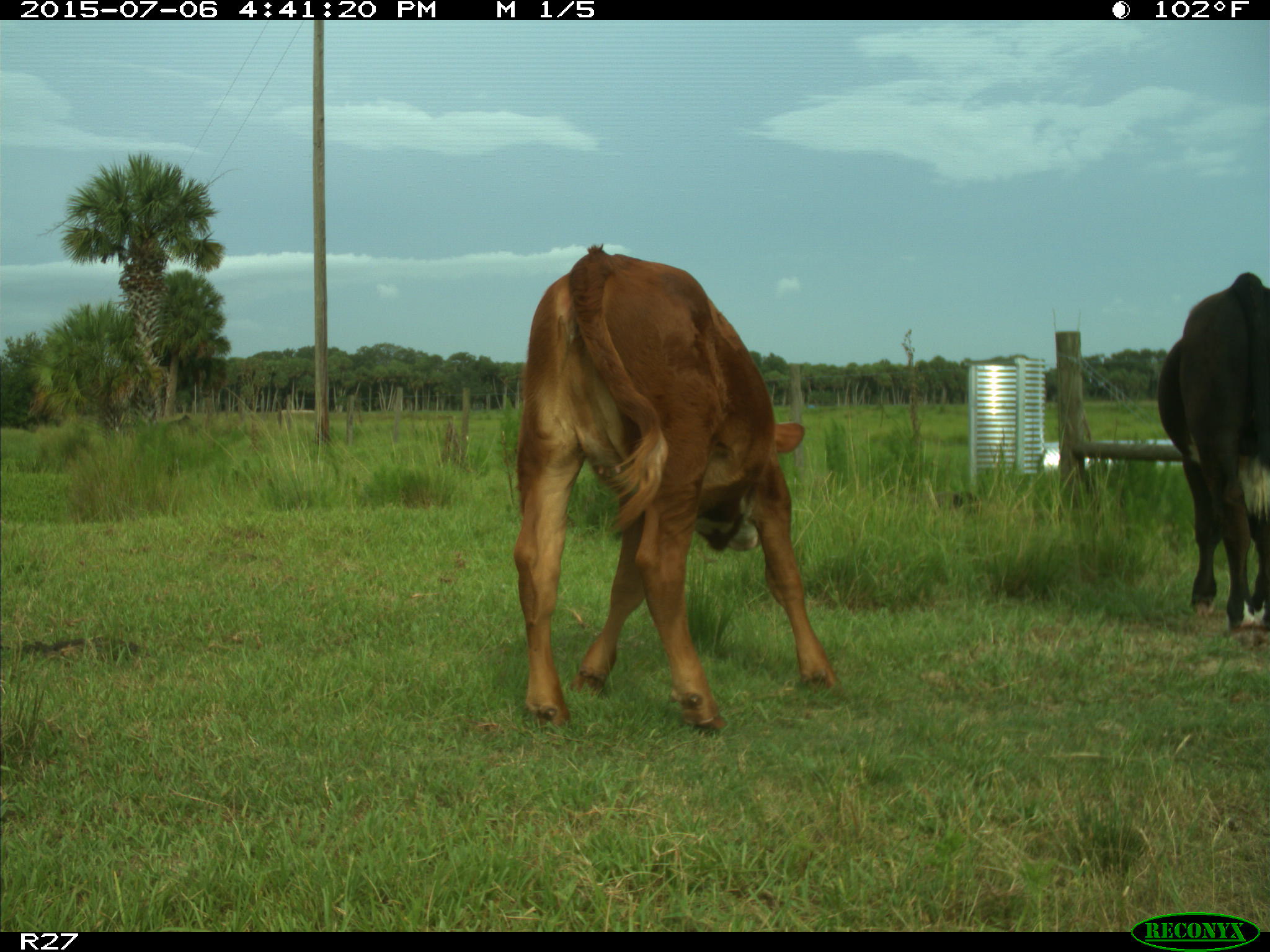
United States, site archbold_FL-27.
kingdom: Animalia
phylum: Chordata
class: Mammalia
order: Artiodactyla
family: Bovidae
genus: Bos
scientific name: Bos taurus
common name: domestic cow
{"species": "Bos taurus (domestic cow)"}